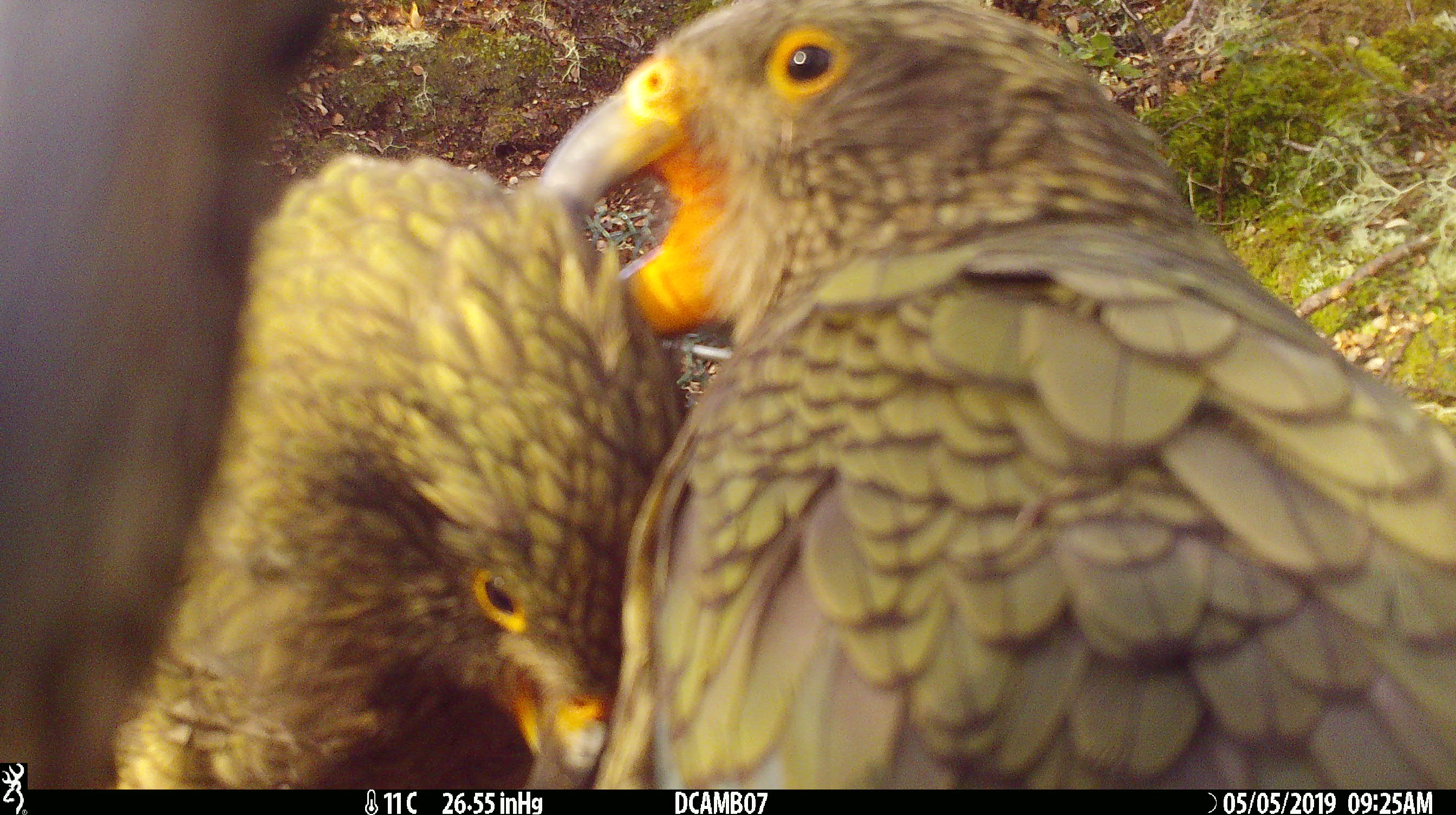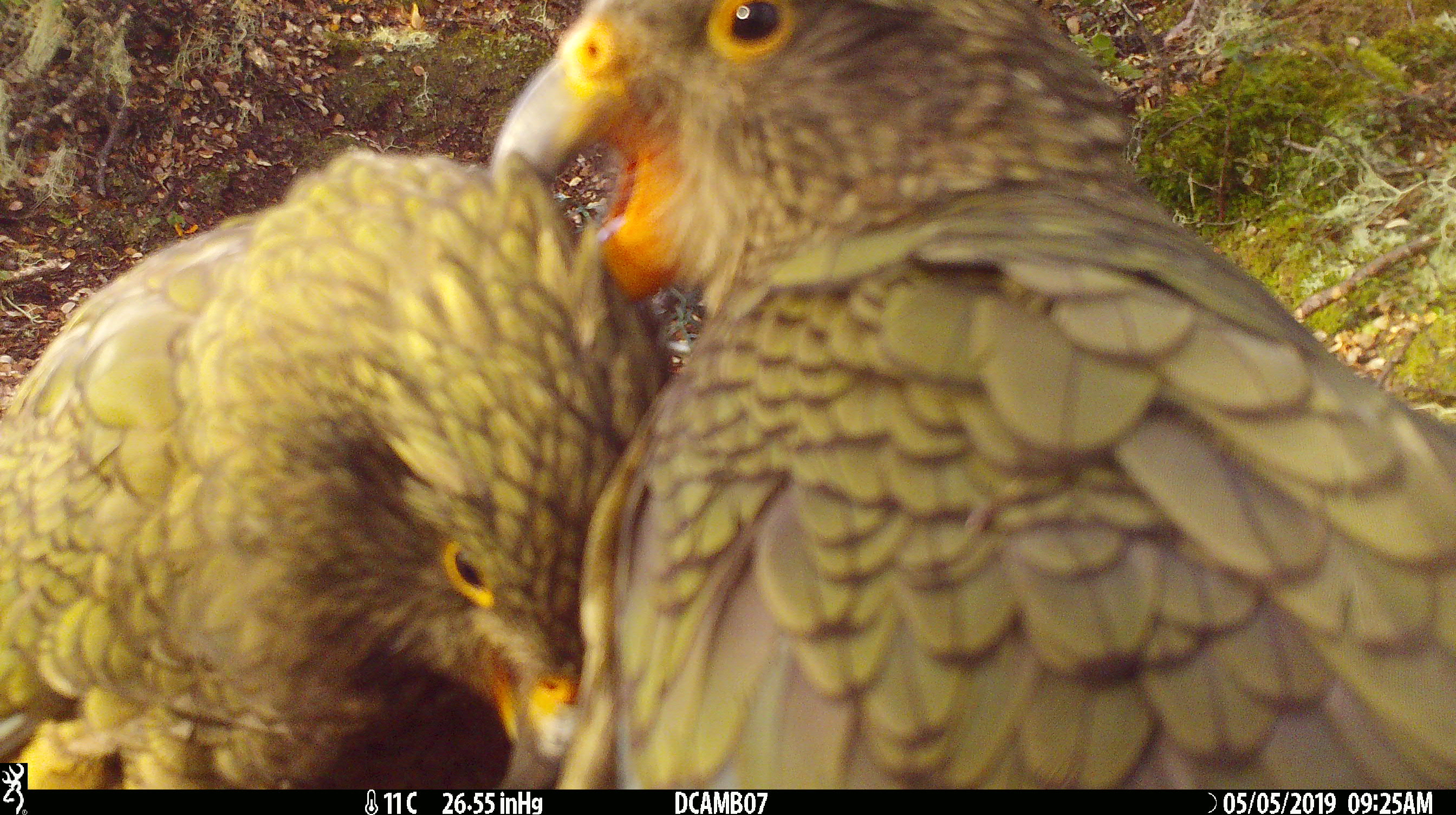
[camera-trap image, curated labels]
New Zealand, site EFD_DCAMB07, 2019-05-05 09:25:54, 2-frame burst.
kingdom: Animalia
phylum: Chordata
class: Aves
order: Psittaciformes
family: Strigopidae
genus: Nestor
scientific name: Nestor notabilis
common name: kea